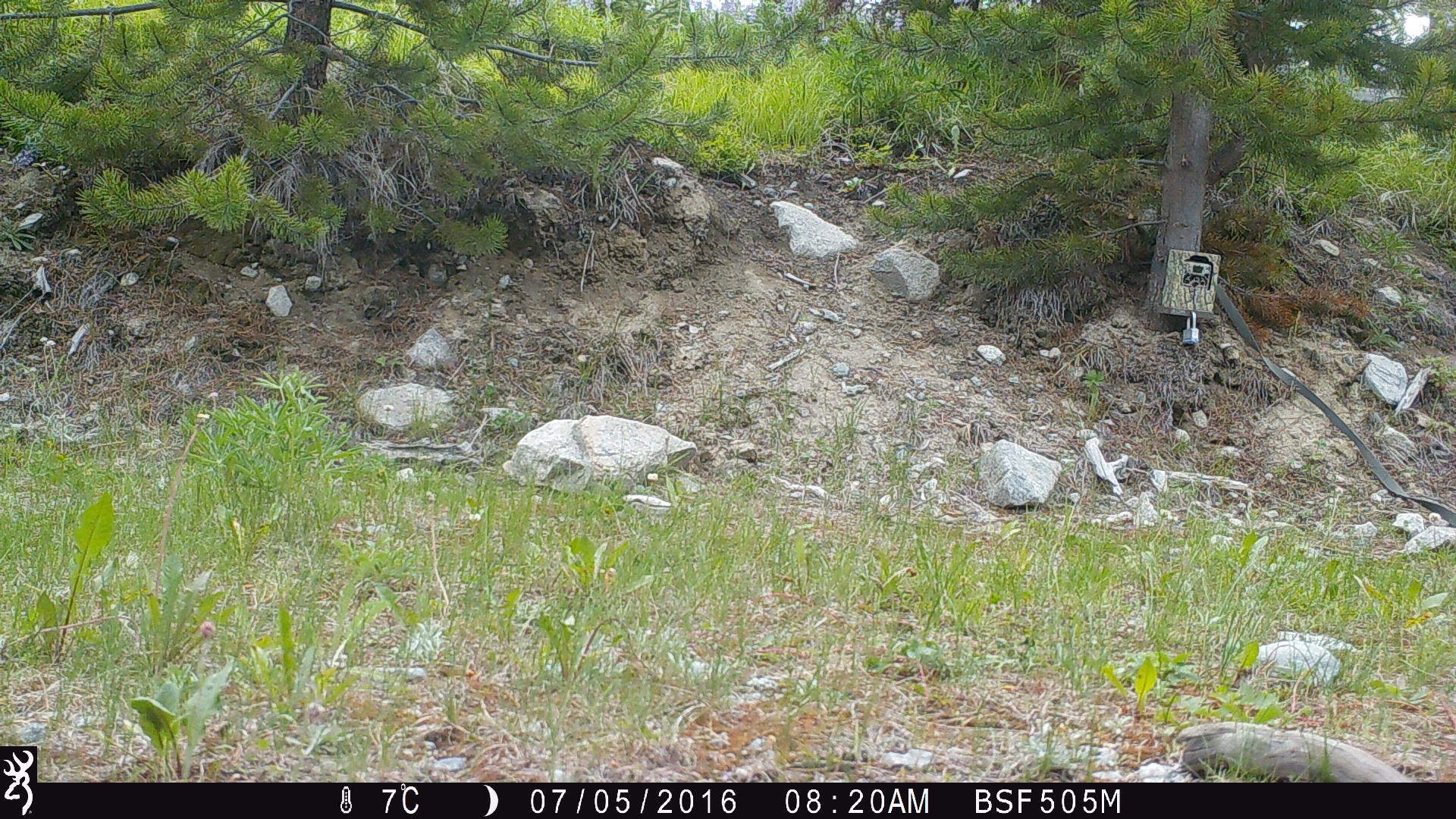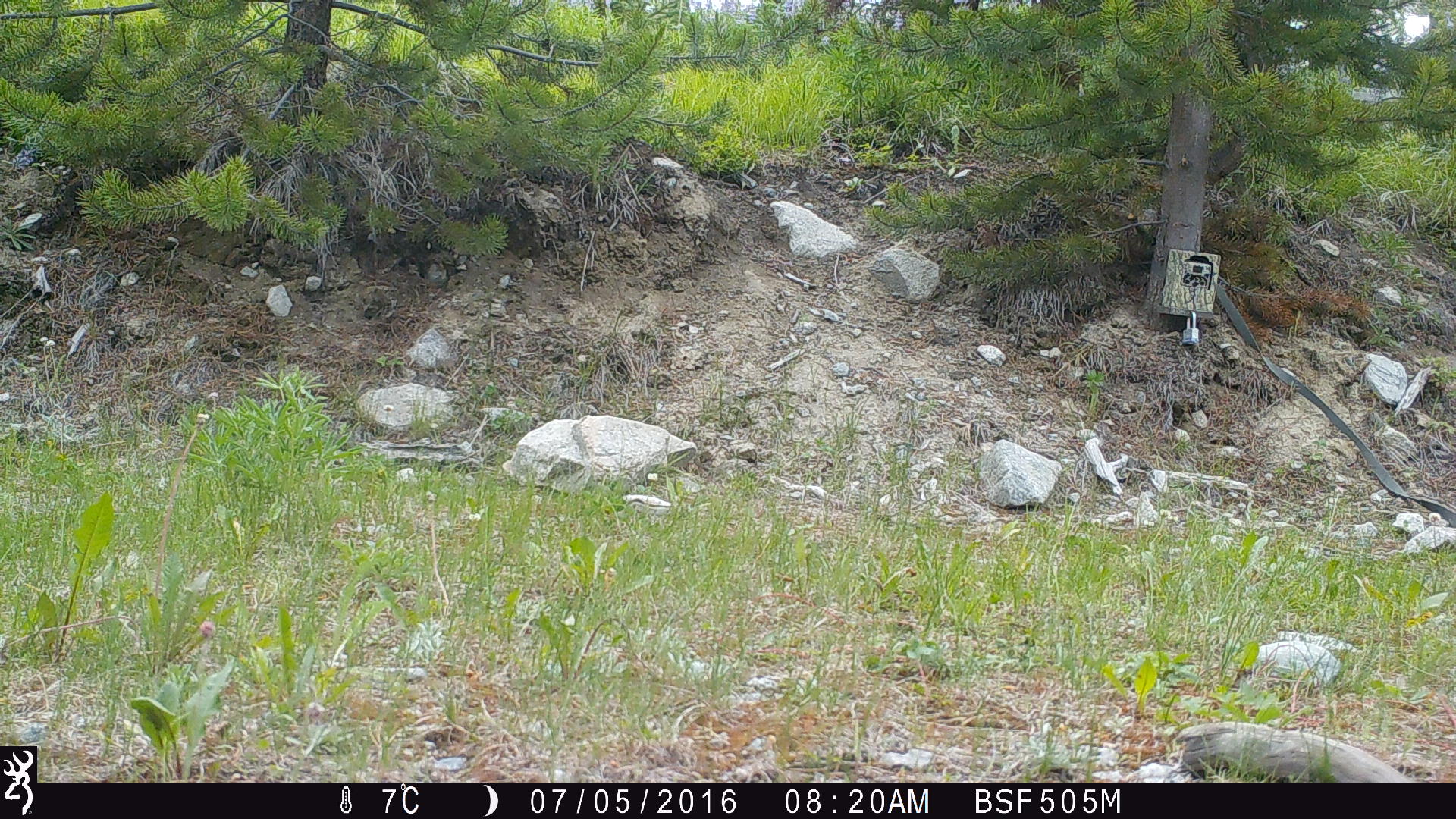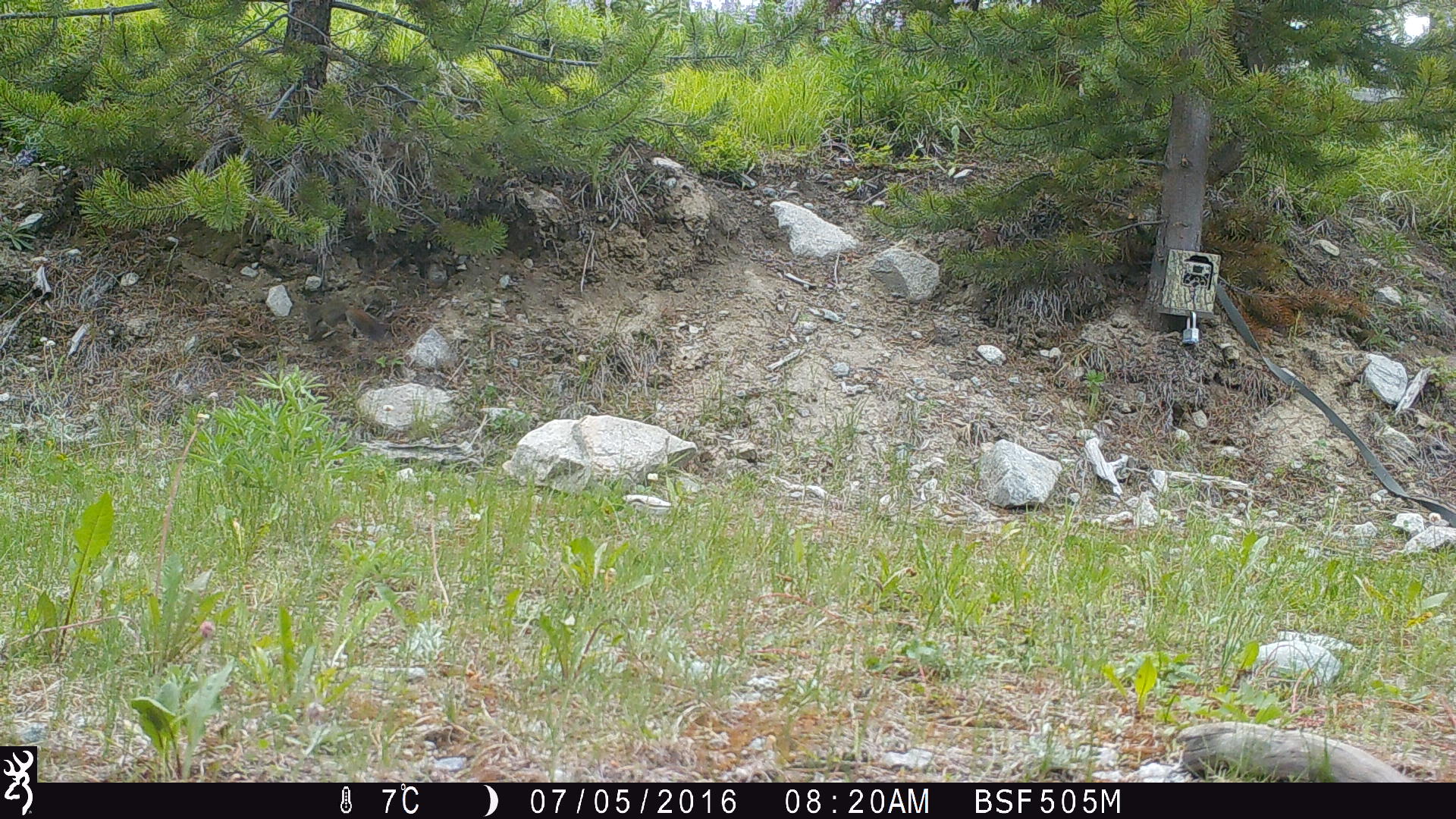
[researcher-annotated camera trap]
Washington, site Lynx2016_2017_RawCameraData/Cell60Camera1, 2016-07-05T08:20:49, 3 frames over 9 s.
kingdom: Animalia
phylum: Chordata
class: Mammalia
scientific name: Mammalia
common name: small mammal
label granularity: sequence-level